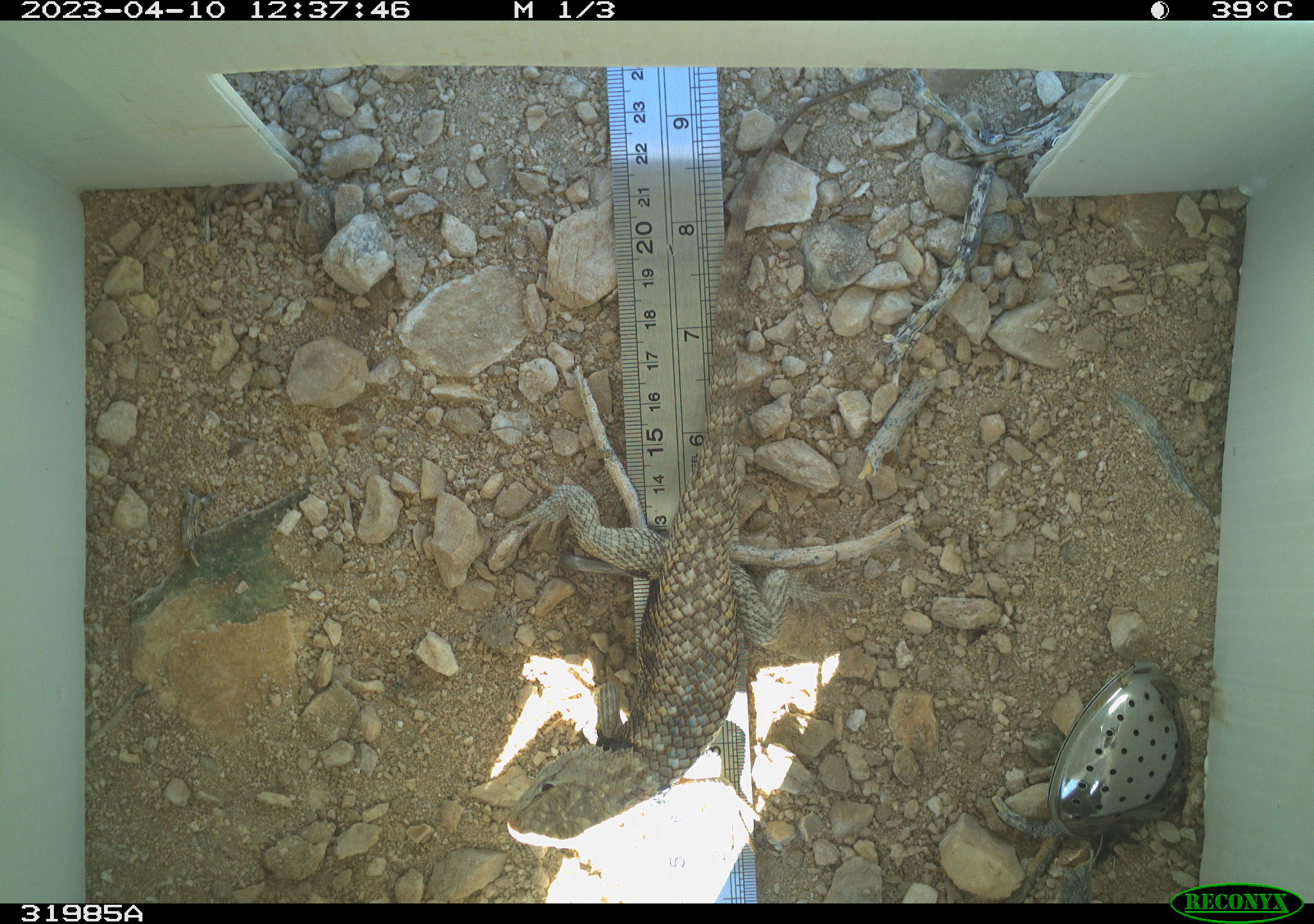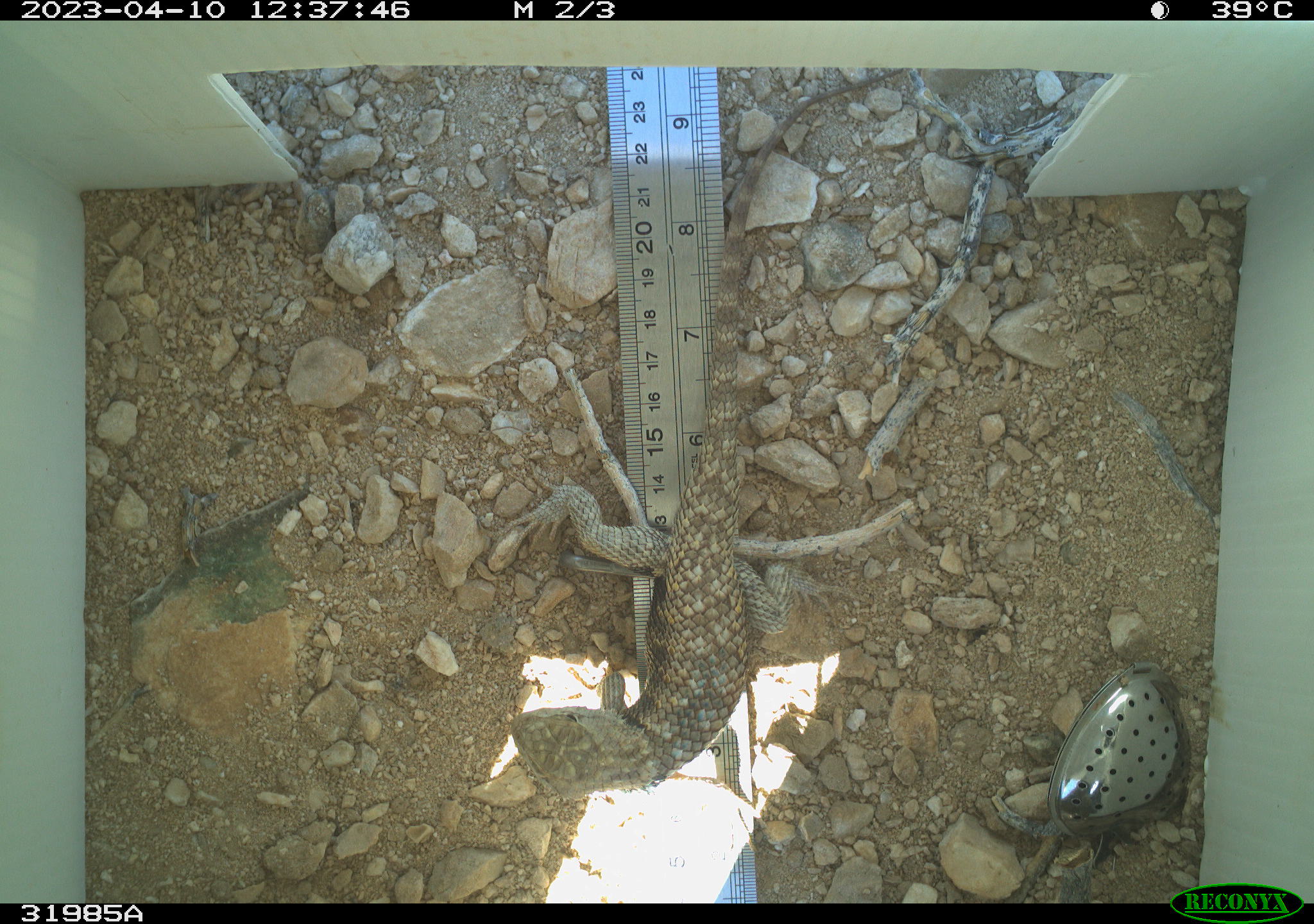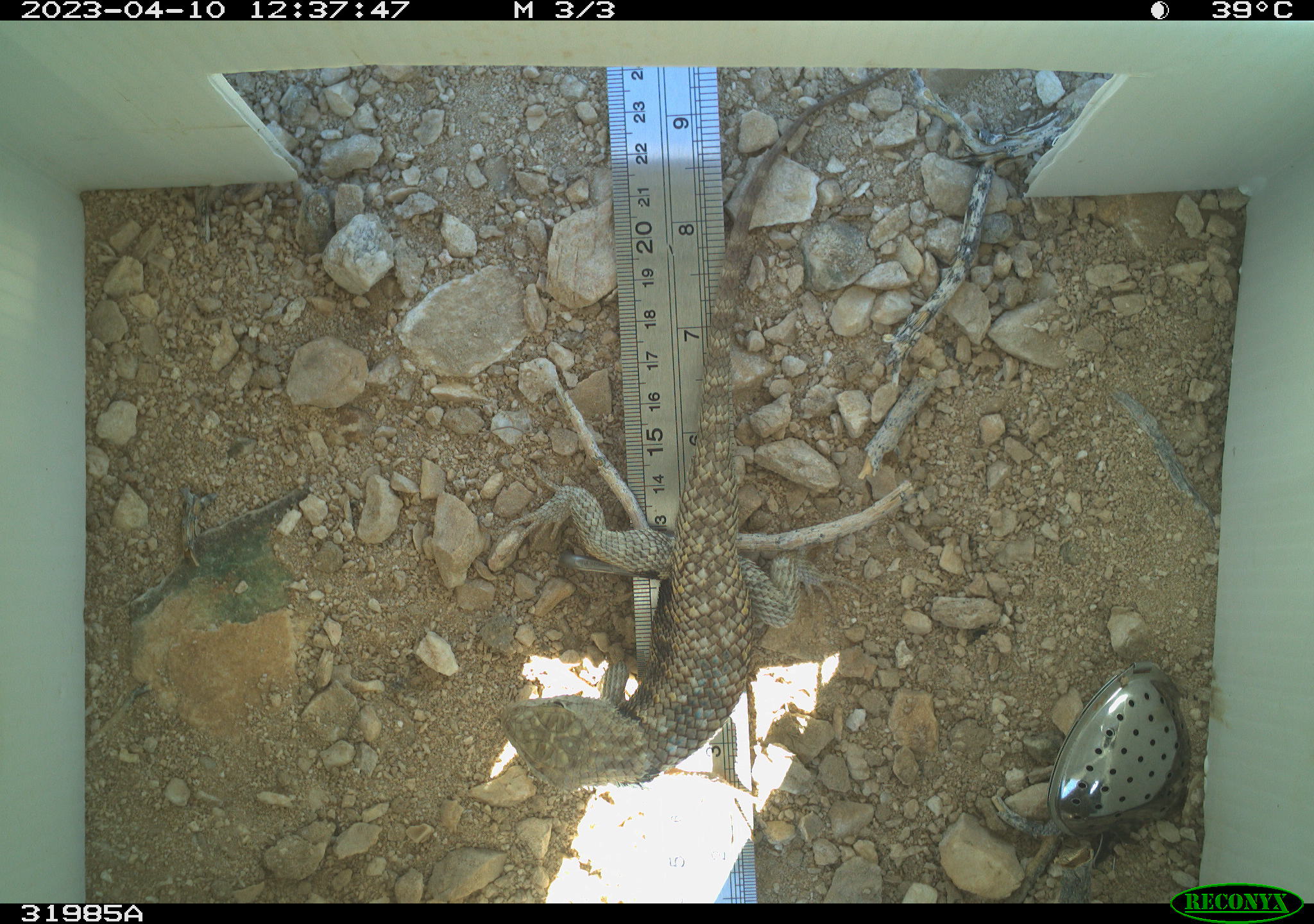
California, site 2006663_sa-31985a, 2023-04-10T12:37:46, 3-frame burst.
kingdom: Animalia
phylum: Chordata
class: Reptilia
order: Squamata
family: Phrynosomatidae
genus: Sceloporus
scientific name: Sceloporus uniformis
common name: yellow-backed spiny lizard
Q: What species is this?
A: Yellow-backed spiny lizard (Sceloporus uniformis).